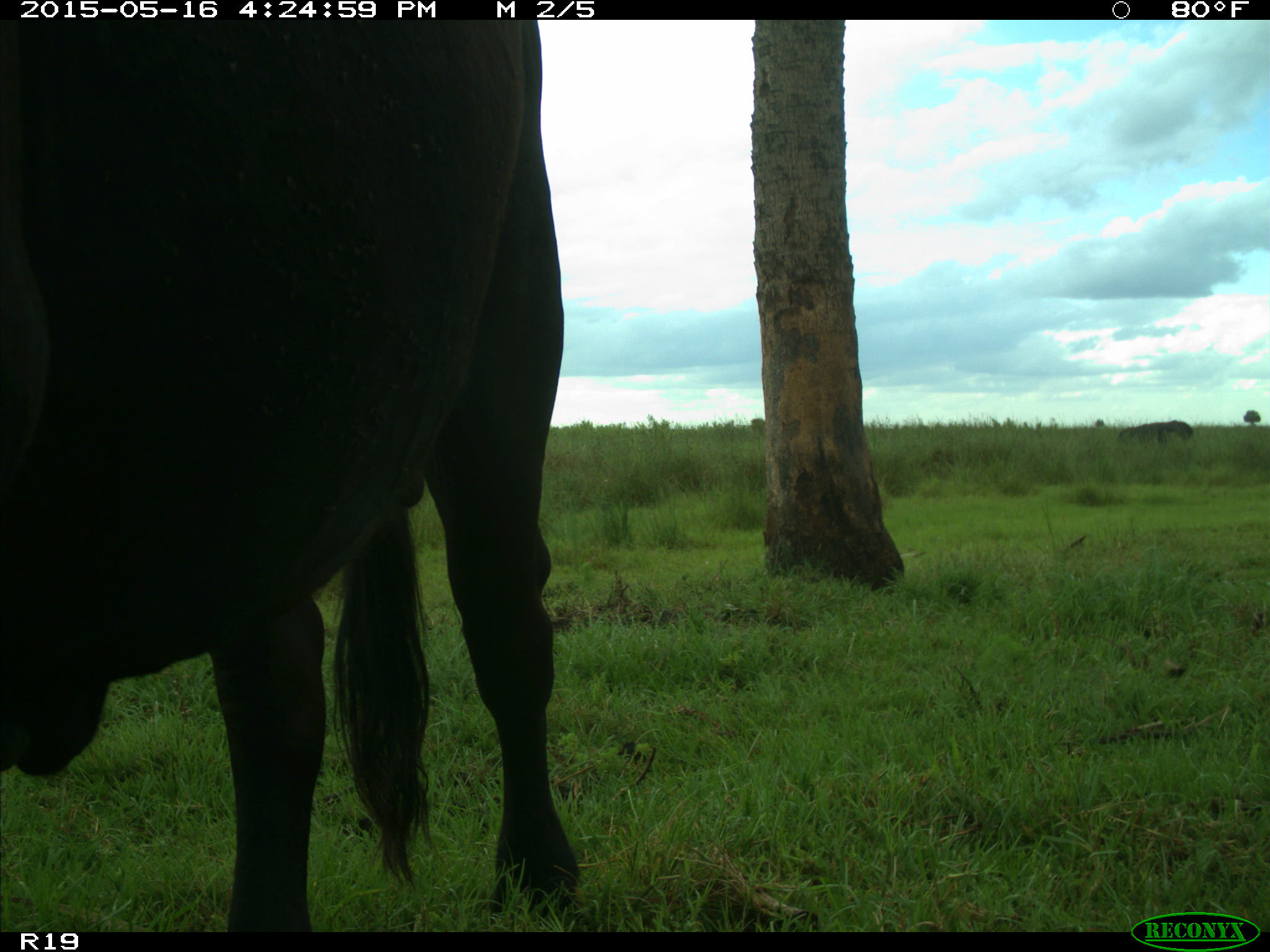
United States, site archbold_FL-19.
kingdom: Animalia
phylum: Chordata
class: Mammalia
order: Artiodactyla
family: Bovidae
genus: Bos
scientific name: Bos taurus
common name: domestic cow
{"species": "Bos taurus (domestic cow)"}